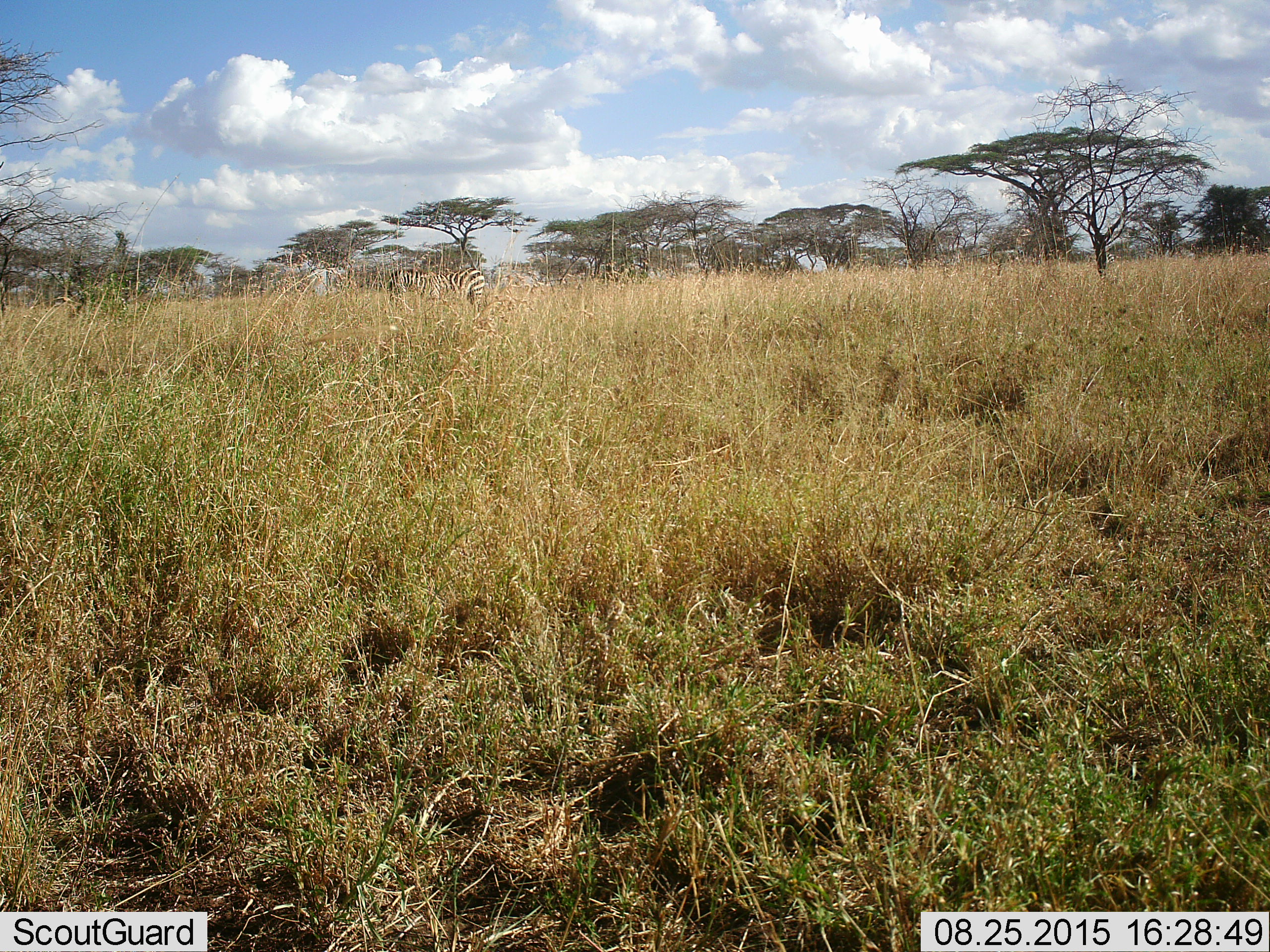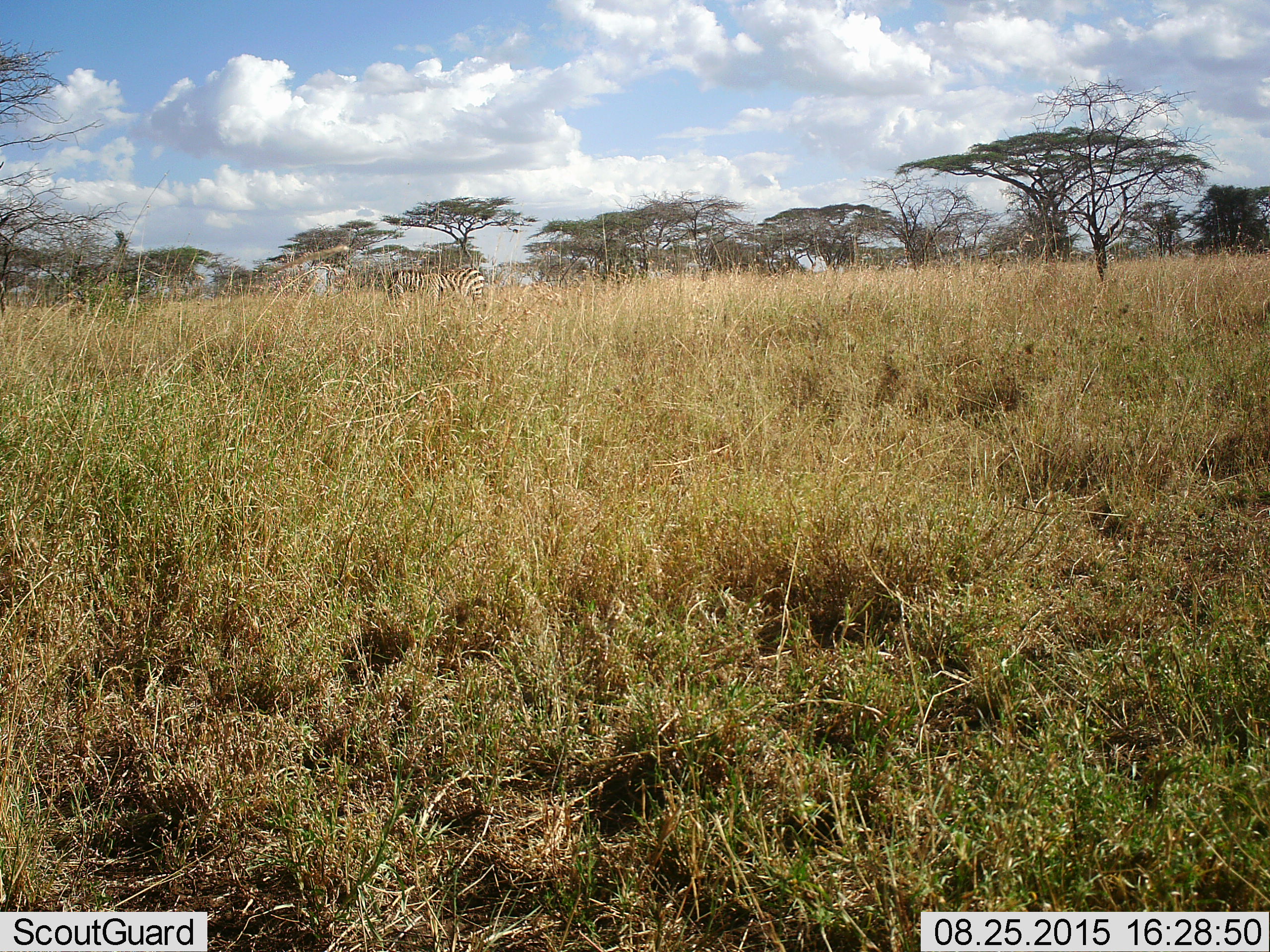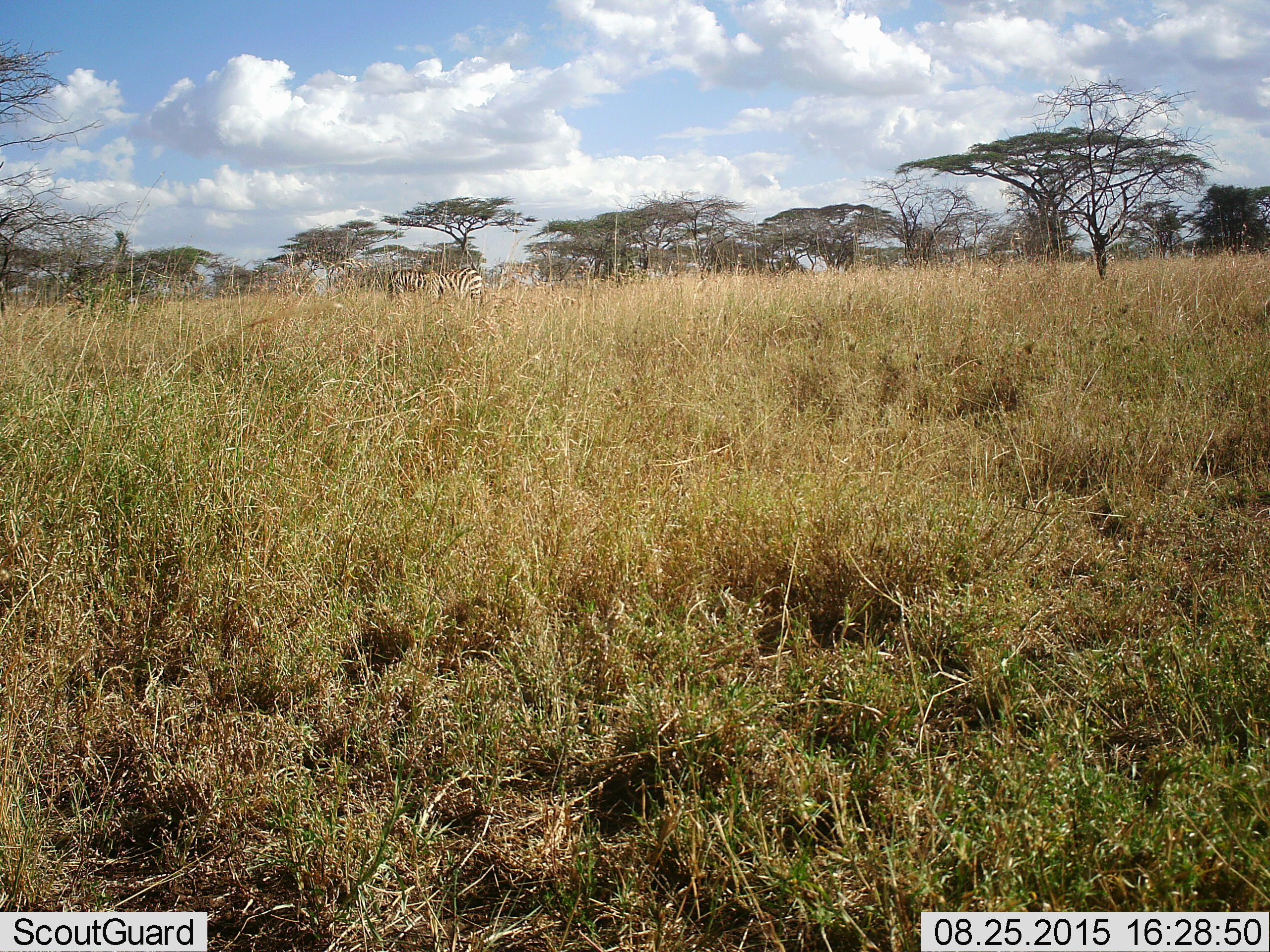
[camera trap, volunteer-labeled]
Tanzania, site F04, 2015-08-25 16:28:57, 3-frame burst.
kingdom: Animalia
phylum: Chordata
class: Mammalia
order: Perissodactyla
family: Equidae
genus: Equus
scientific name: Equus quagga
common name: plains zebra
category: zebra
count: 1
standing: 57%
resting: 7%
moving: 0%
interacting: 0%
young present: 0%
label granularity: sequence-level